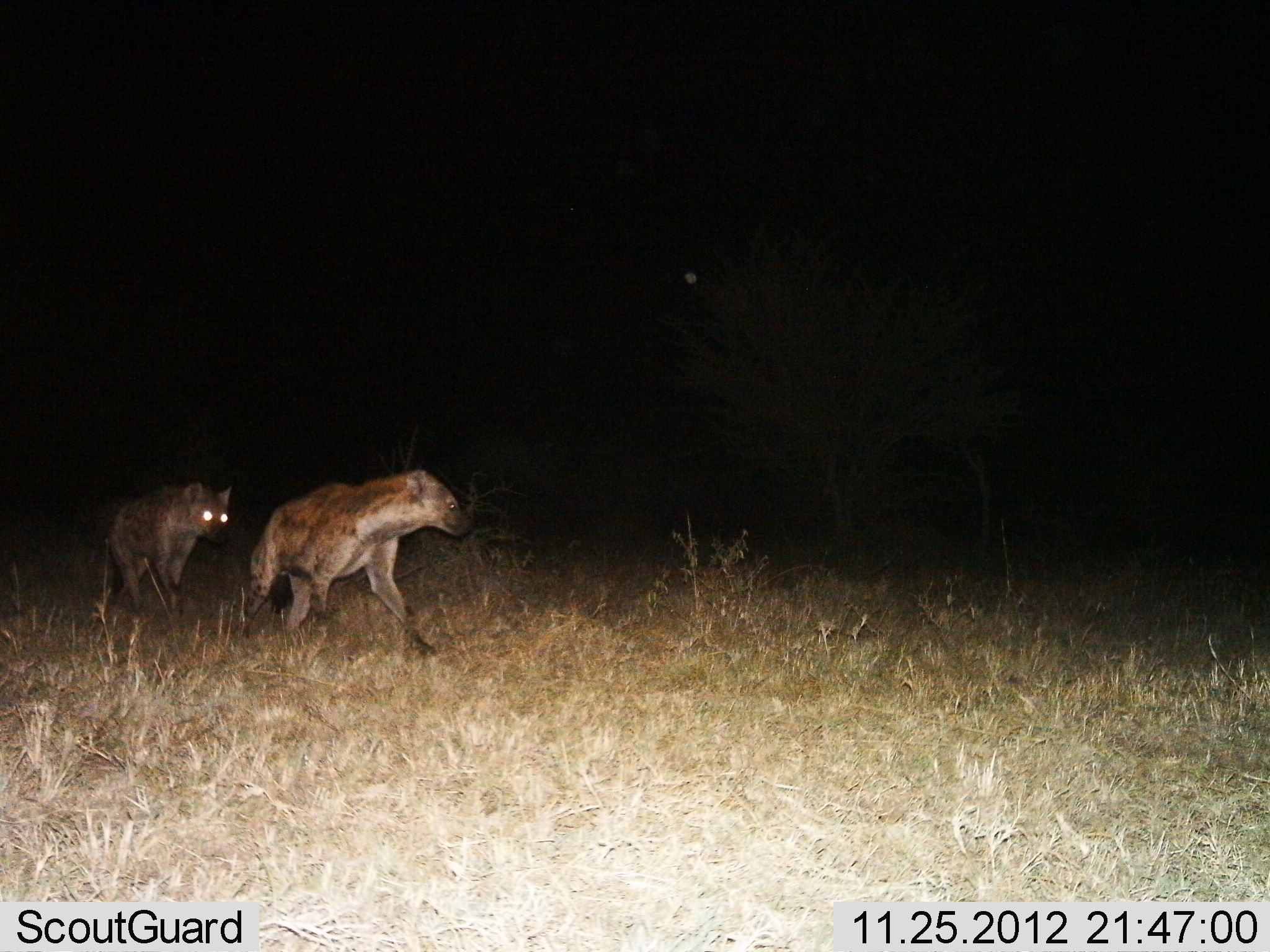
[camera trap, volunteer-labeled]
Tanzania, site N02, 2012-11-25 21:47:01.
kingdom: Animalia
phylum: Chordata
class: Mammalia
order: Carnivora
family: Hyaenidae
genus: Crocuta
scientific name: Crocuta crocuta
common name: spotted hyena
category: hyenaspotted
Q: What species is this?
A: Hyenaspotted (spotted hyena) (Crocuta crocuta).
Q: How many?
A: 2.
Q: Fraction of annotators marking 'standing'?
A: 6%.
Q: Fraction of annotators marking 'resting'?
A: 0%.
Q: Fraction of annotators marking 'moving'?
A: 94%.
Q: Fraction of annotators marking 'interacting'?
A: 9%.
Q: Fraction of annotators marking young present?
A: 0%.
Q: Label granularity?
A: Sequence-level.